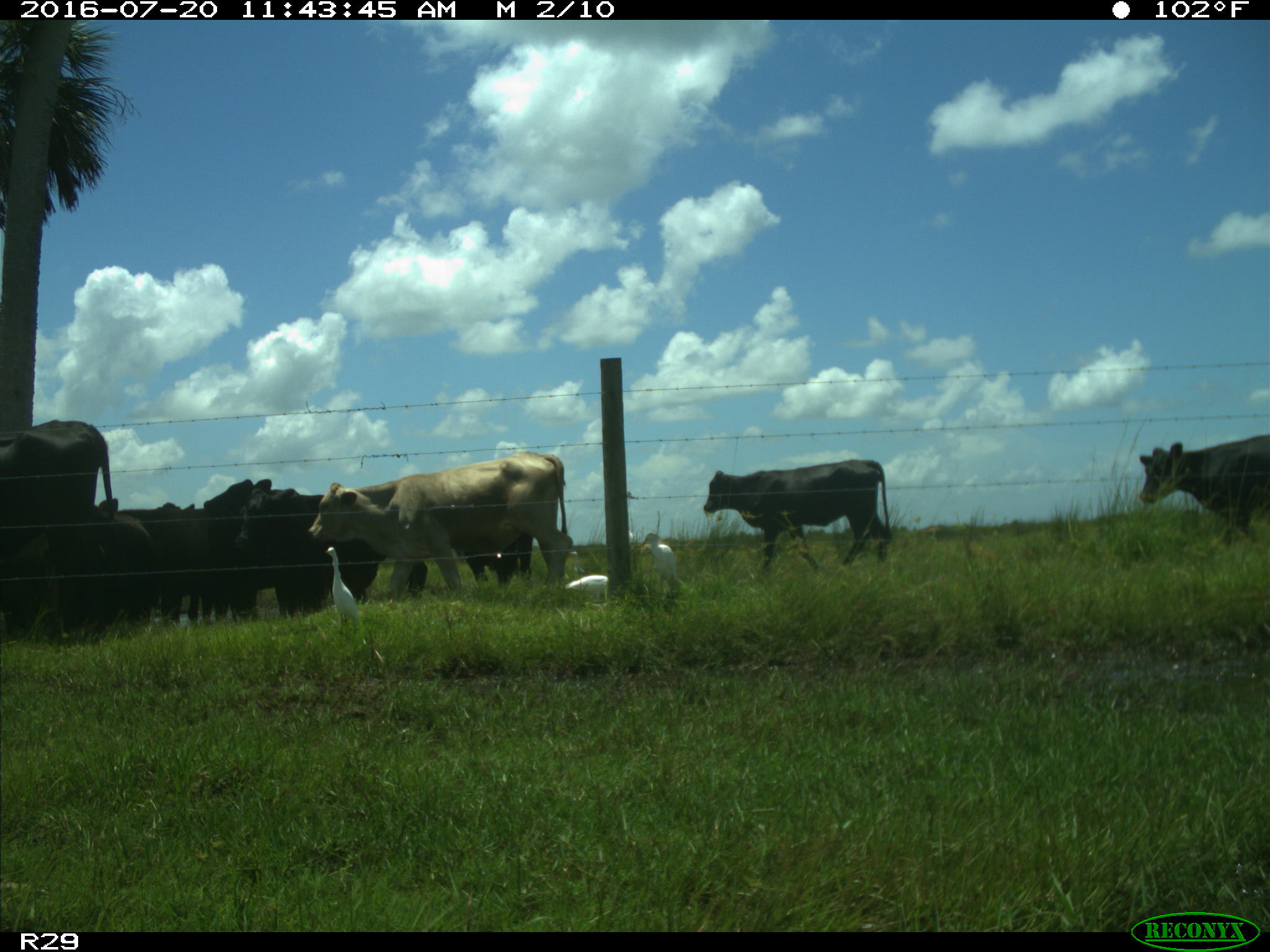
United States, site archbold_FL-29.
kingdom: Animalia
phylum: Chordata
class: Mammalia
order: Artiodactyla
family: Bovidae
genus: Bos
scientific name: Bos taurus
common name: domestic cow